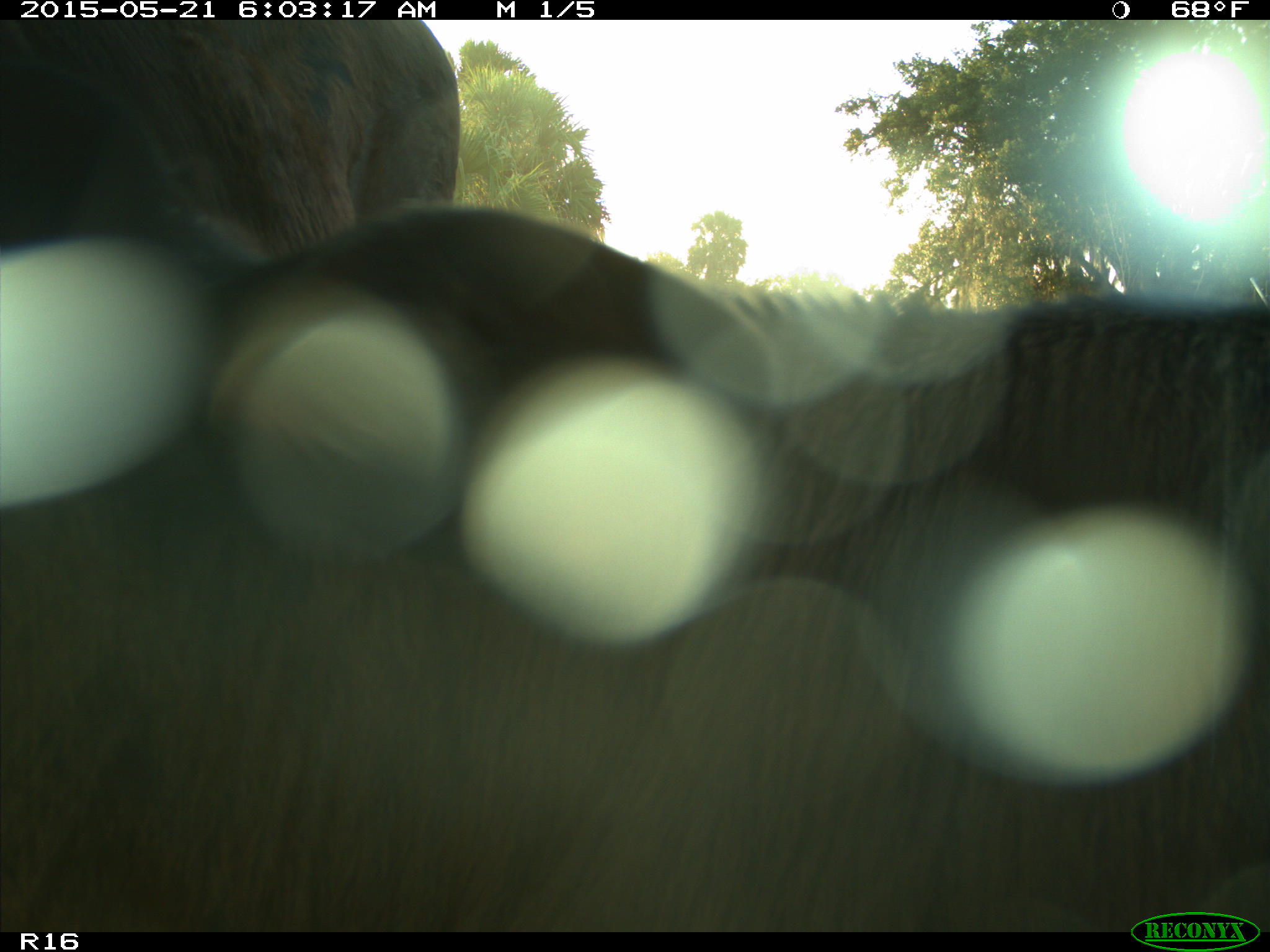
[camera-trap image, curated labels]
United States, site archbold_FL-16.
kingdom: Animalia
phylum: Chordata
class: Mammalia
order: Artiodactyla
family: Bovidae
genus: Bos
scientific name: Bos taurus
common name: domestic cow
Bos taurus (domestic cow).